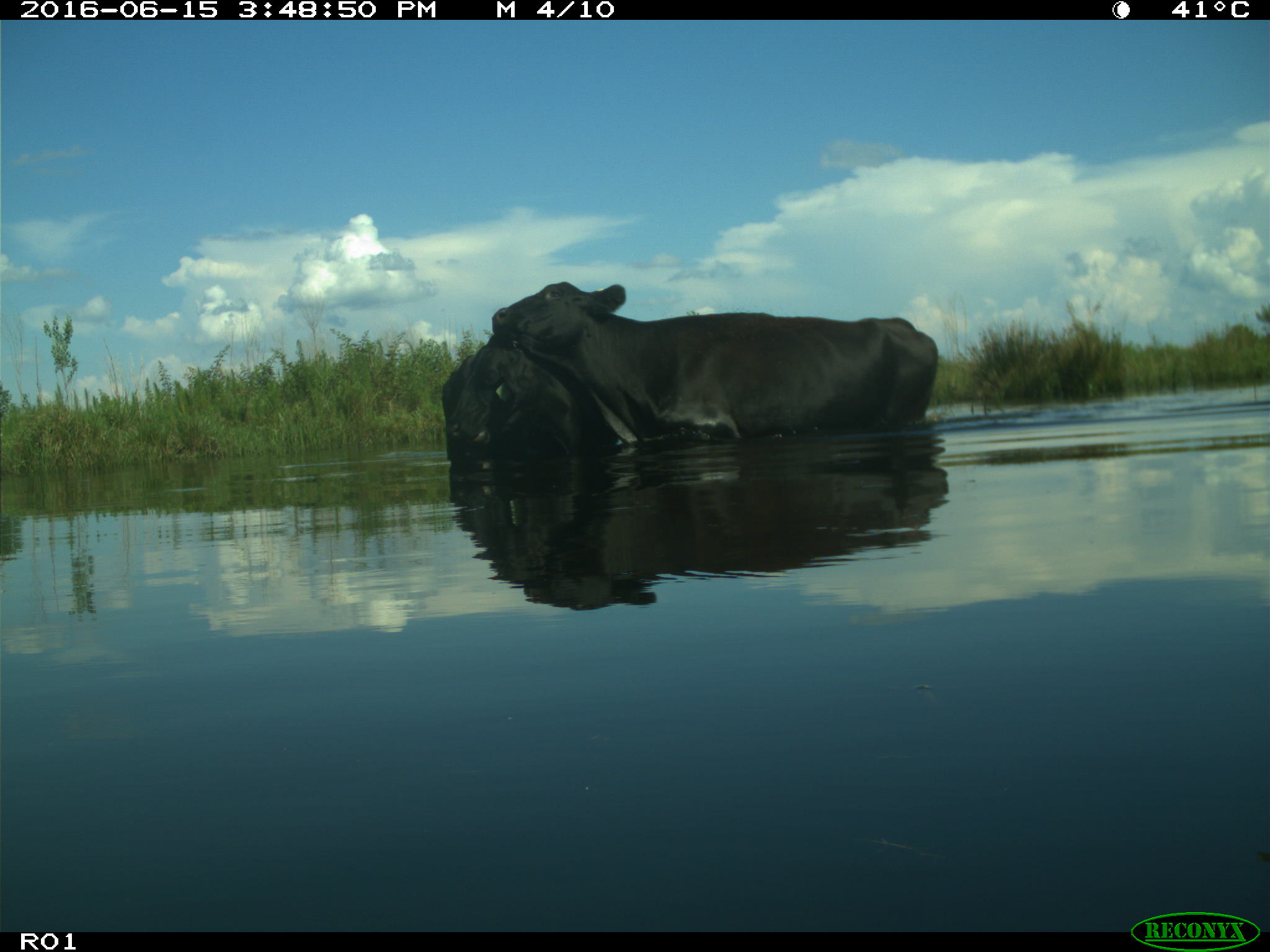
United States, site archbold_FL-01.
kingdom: Animalia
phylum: Chordata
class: Mammalia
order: Artiodactyla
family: Bovidae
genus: Bos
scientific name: Bos taurus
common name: domestic cow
Bos taurus (domestic cow).